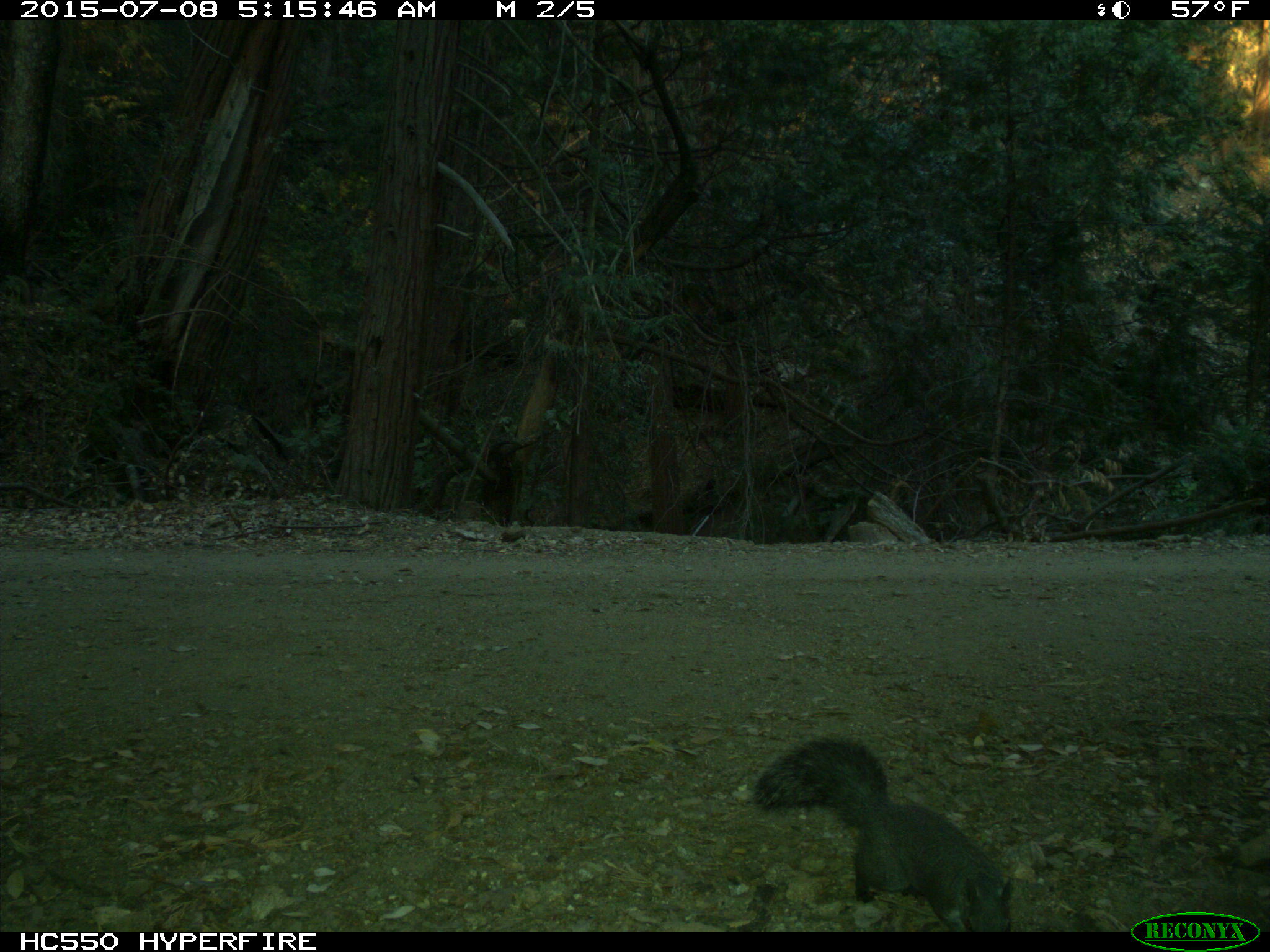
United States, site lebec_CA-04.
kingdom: Animalia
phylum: Chordata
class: Mammalia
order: Rodentia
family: Sciuridae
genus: Sciurus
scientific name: Sciurus carolinensis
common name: eastern gray squirrel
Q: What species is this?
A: Sciurus carolinensis (eastern gray squirrel).